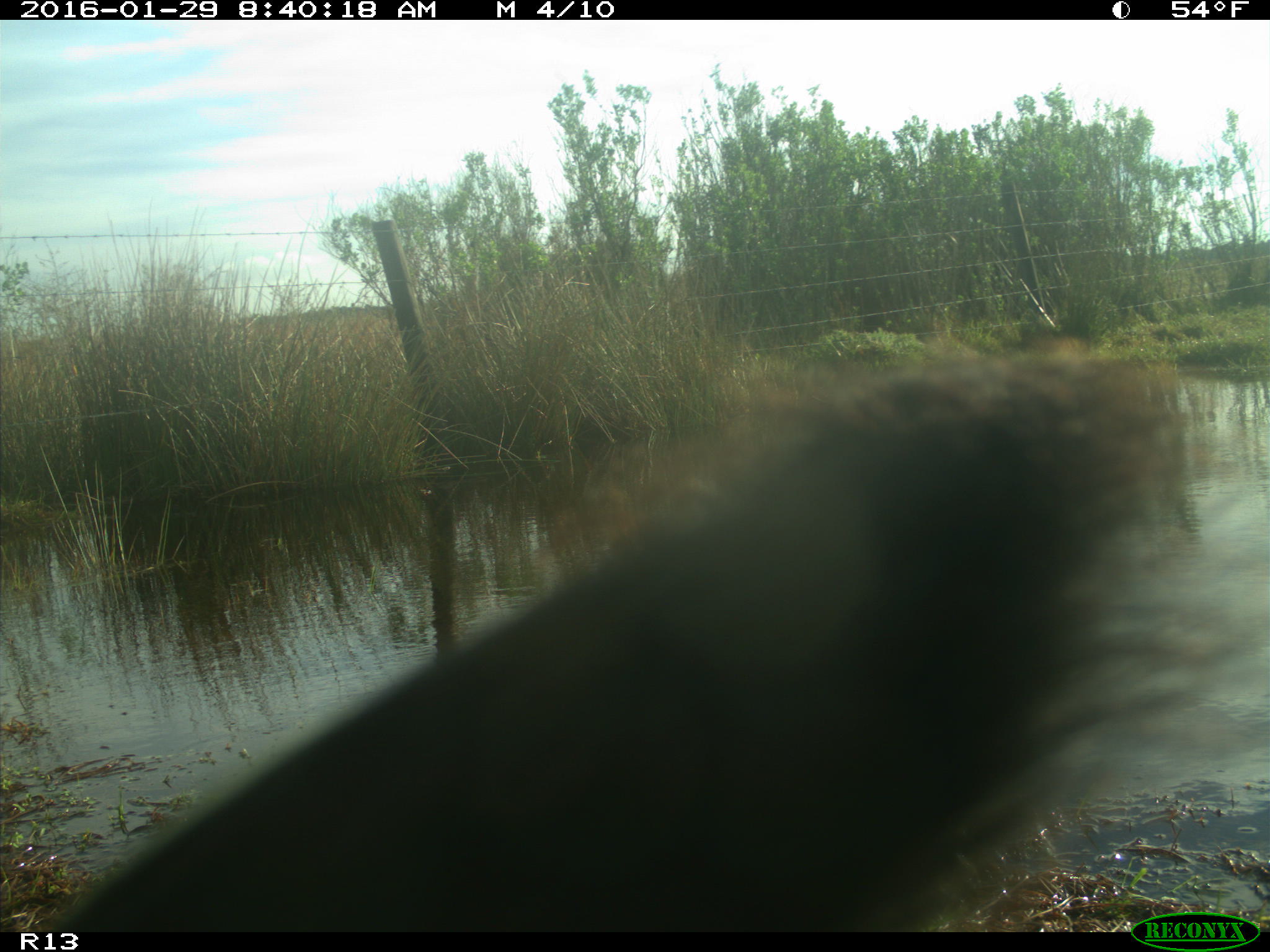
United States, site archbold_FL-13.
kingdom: Animalia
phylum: Chordata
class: Mammalia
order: Artiodactyla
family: Bovidae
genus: Bos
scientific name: Bos taurus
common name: domestic cow